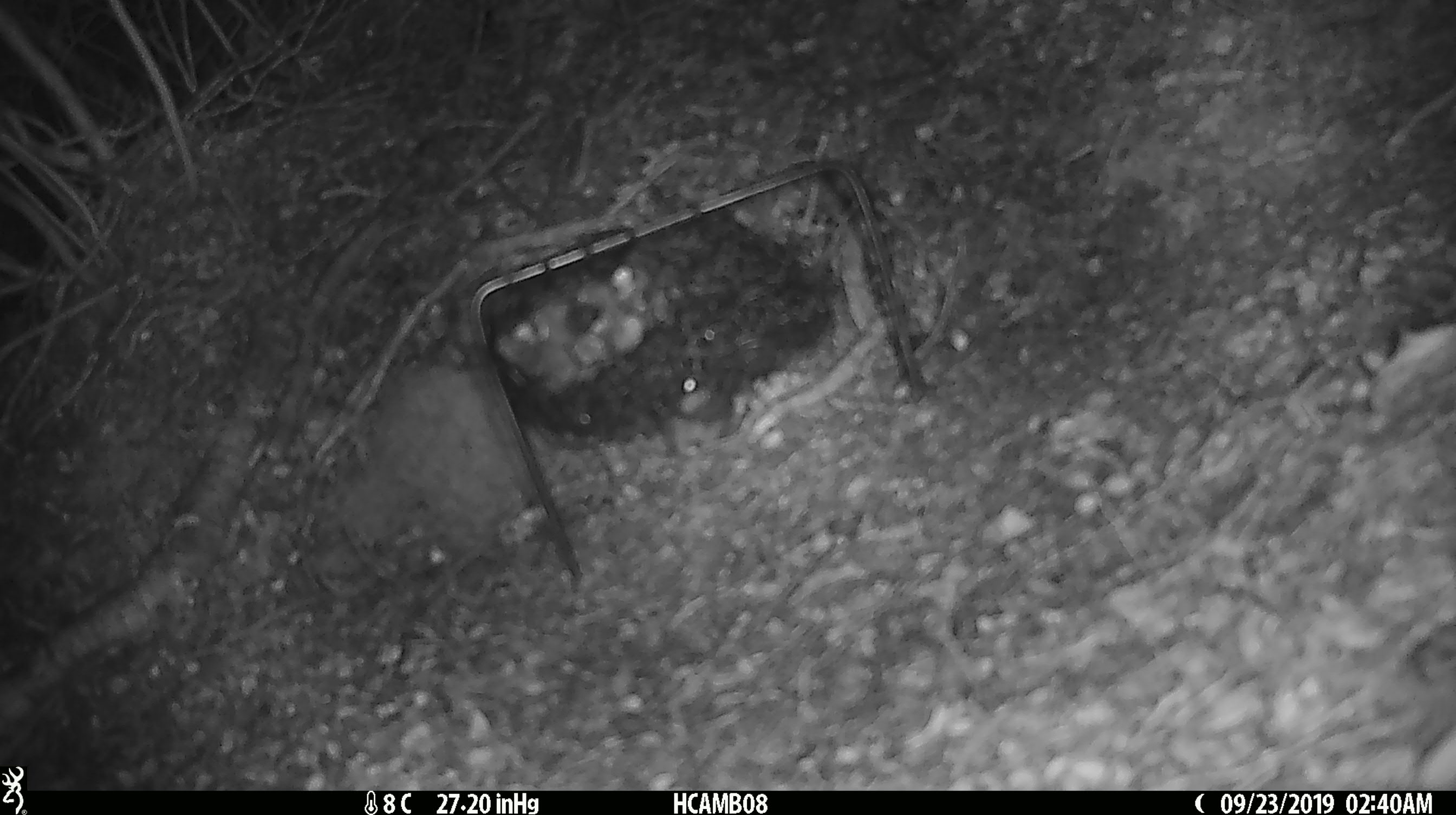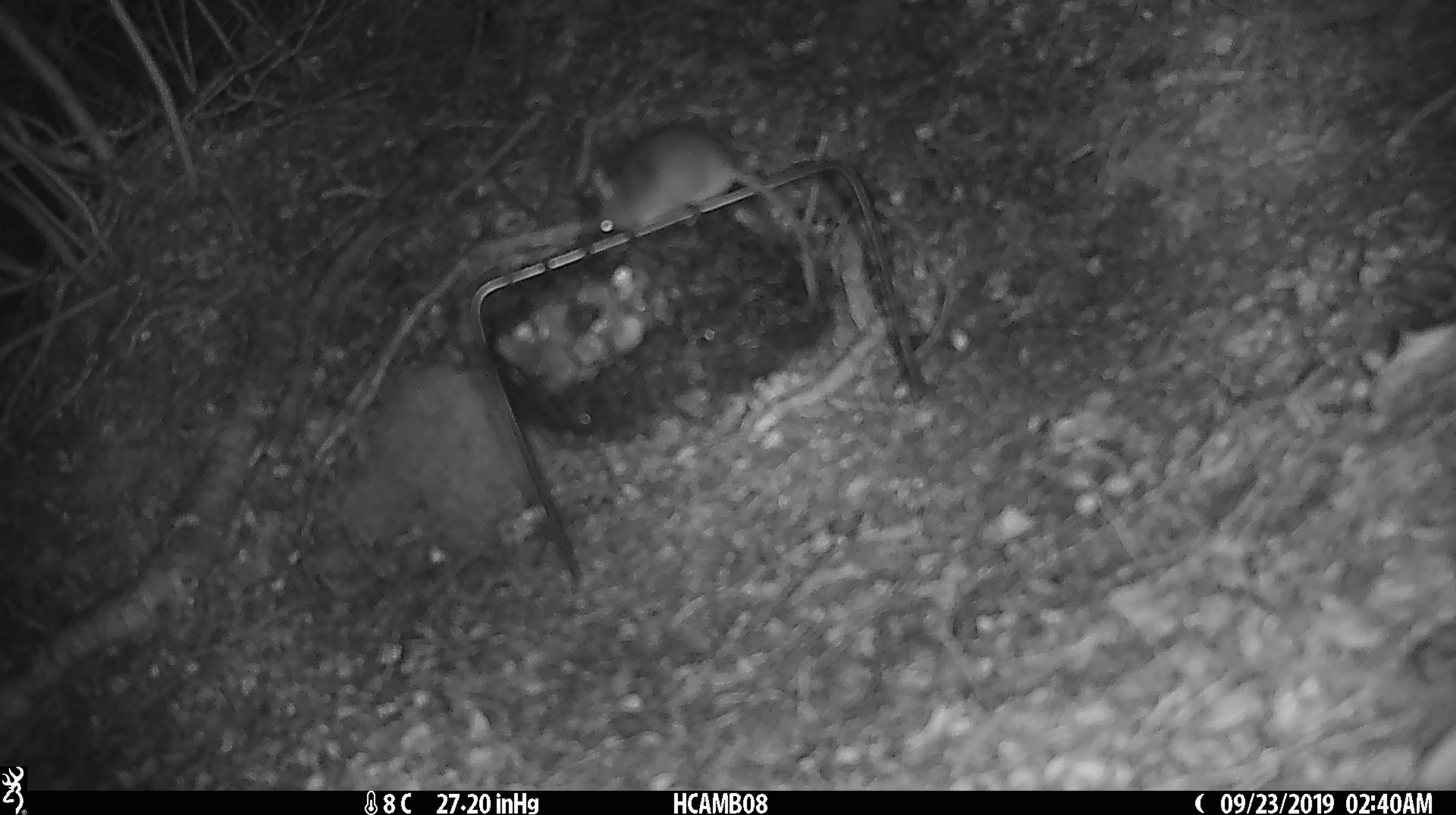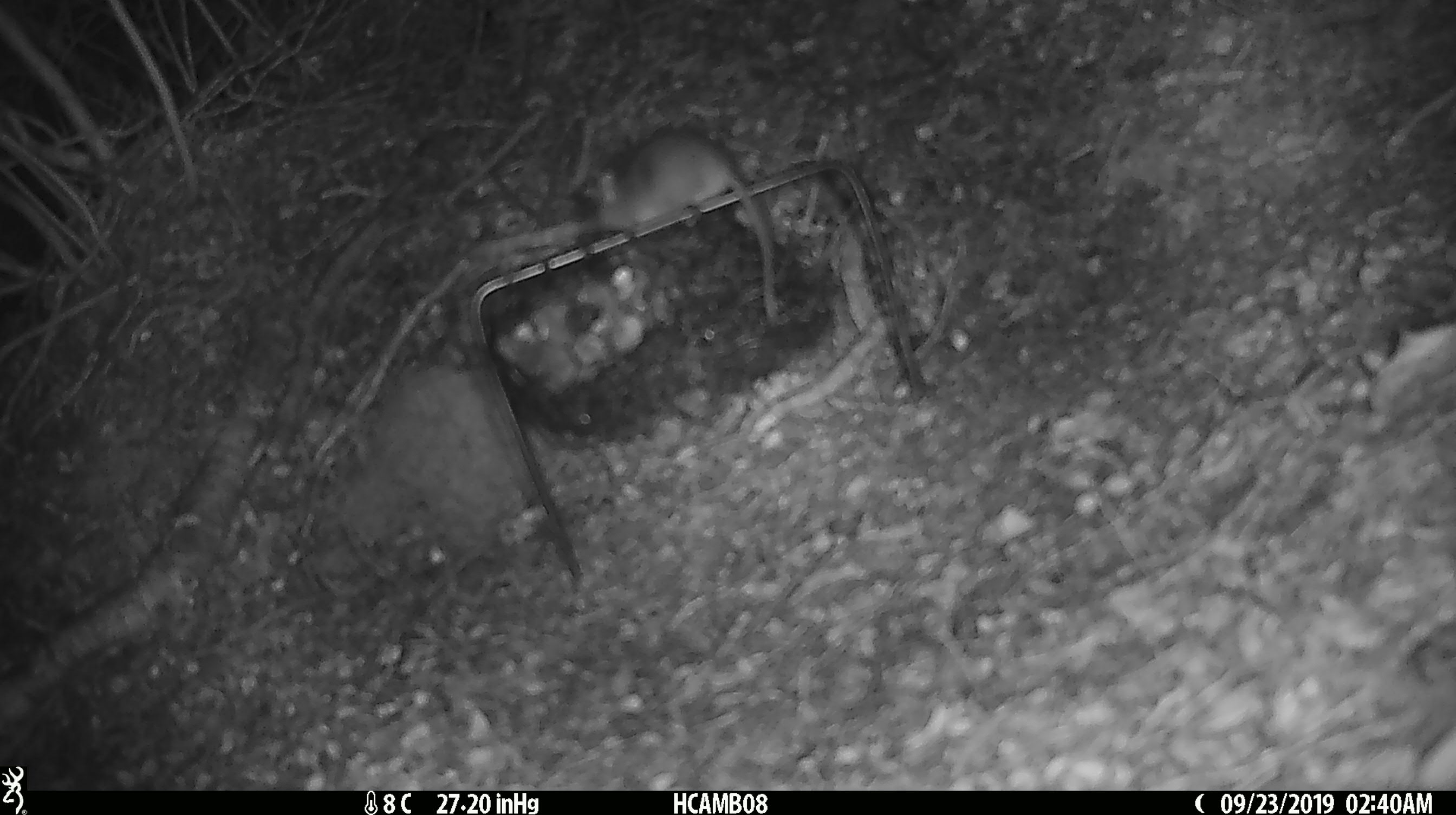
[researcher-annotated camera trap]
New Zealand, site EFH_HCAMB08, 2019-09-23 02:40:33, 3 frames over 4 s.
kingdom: Animalia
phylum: Chordata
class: Mammalia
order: Rodentia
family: Muridae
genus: Mus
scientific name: Mus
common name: mouse